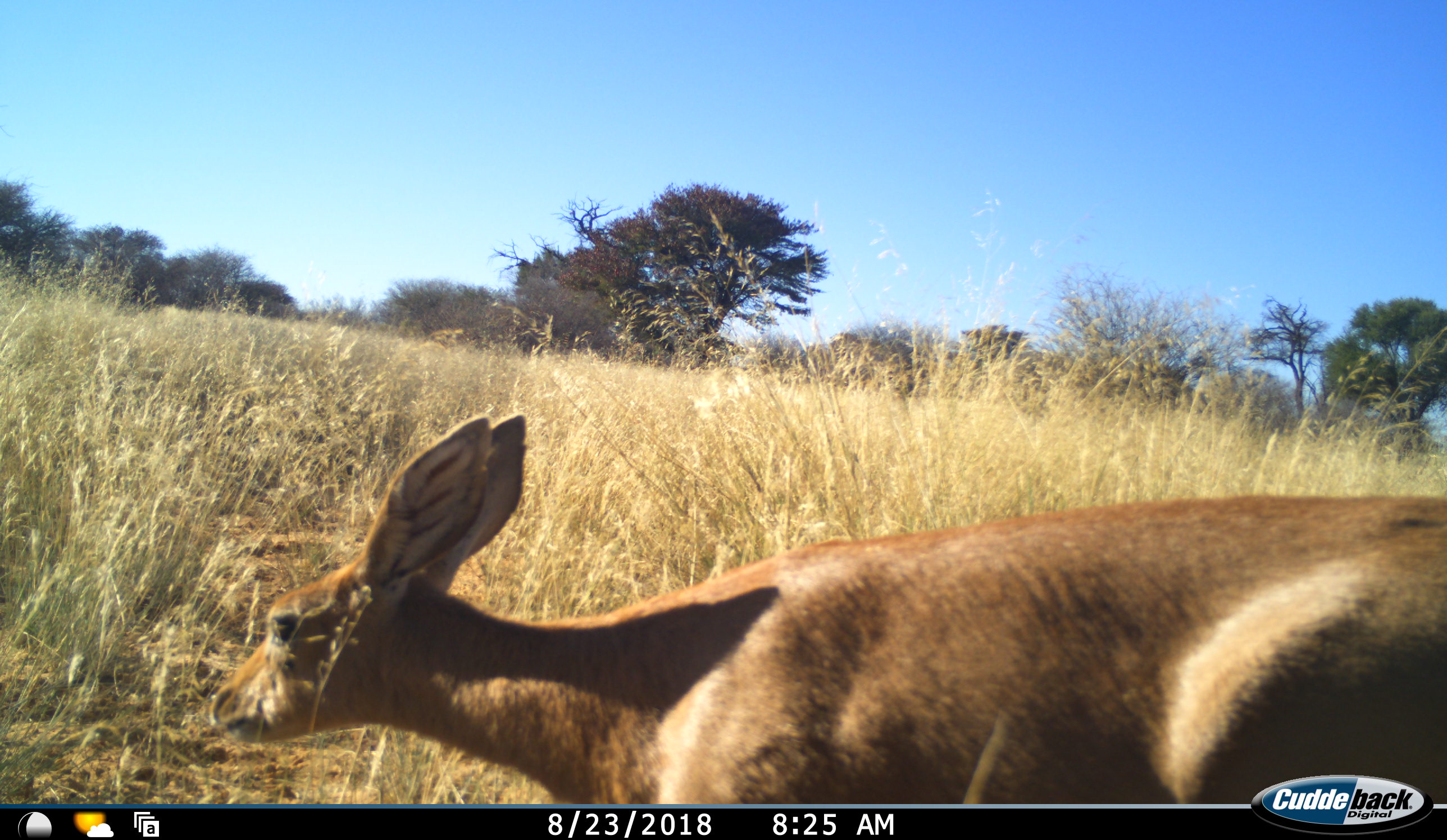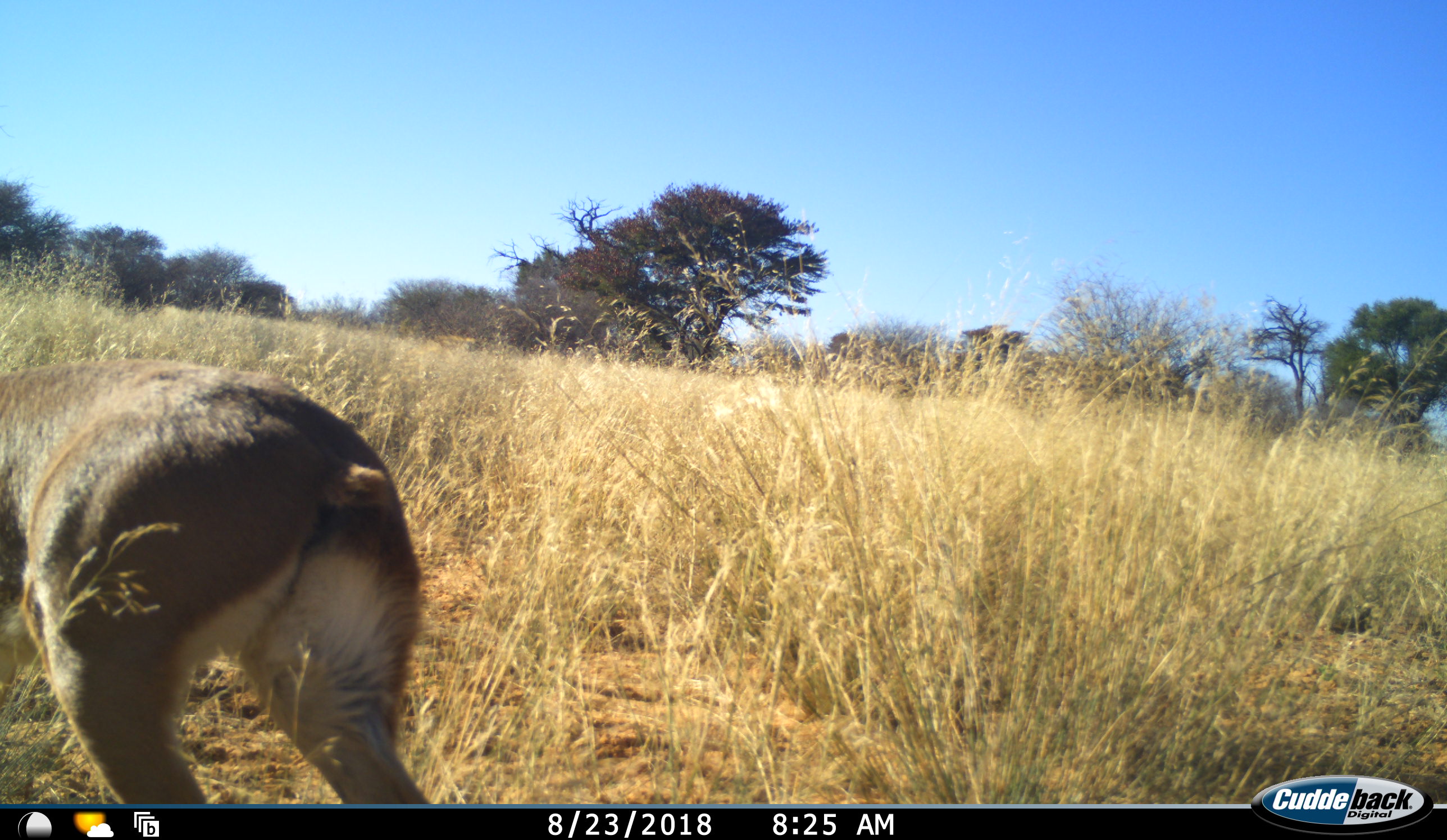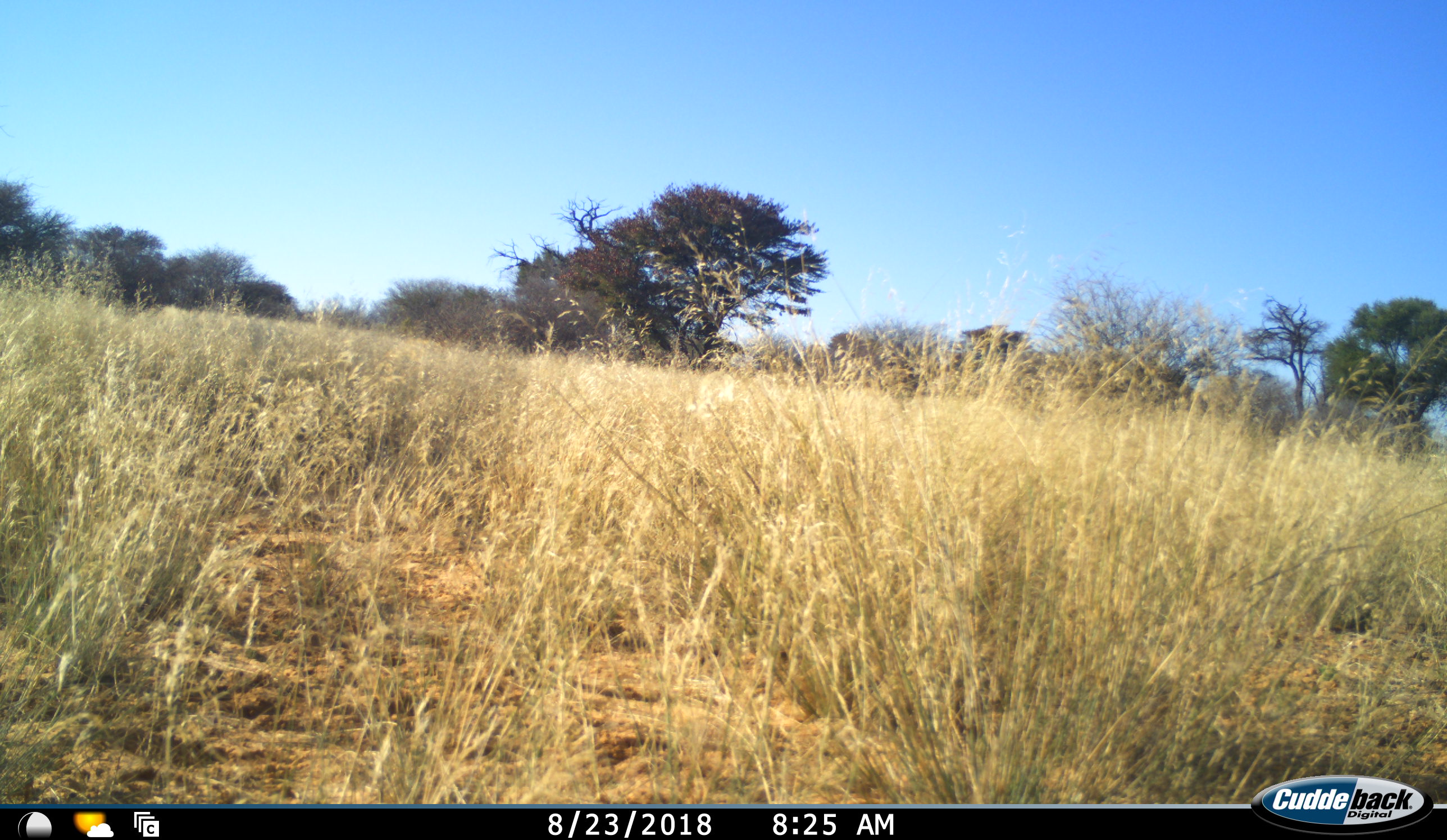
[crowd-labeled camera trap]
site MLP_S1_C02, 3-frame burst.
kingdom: Animalia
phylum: Chordata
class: Mammalia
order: Artiodactyla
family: Bovidae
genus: Raphicerus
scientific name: Raphicerus campestris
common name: steenbok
Steenbok (Raphicerus campestris), count 1. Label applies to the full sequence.